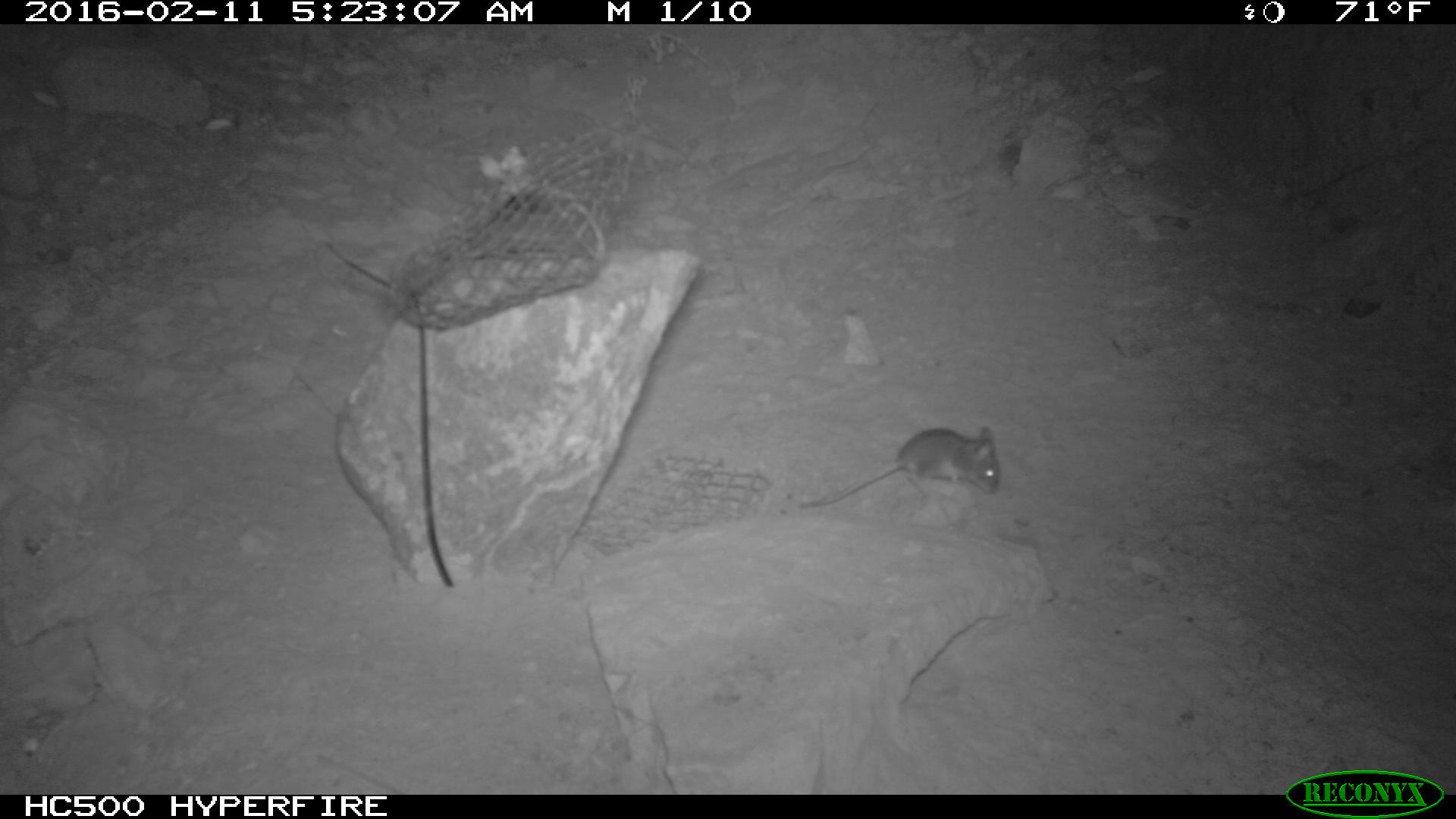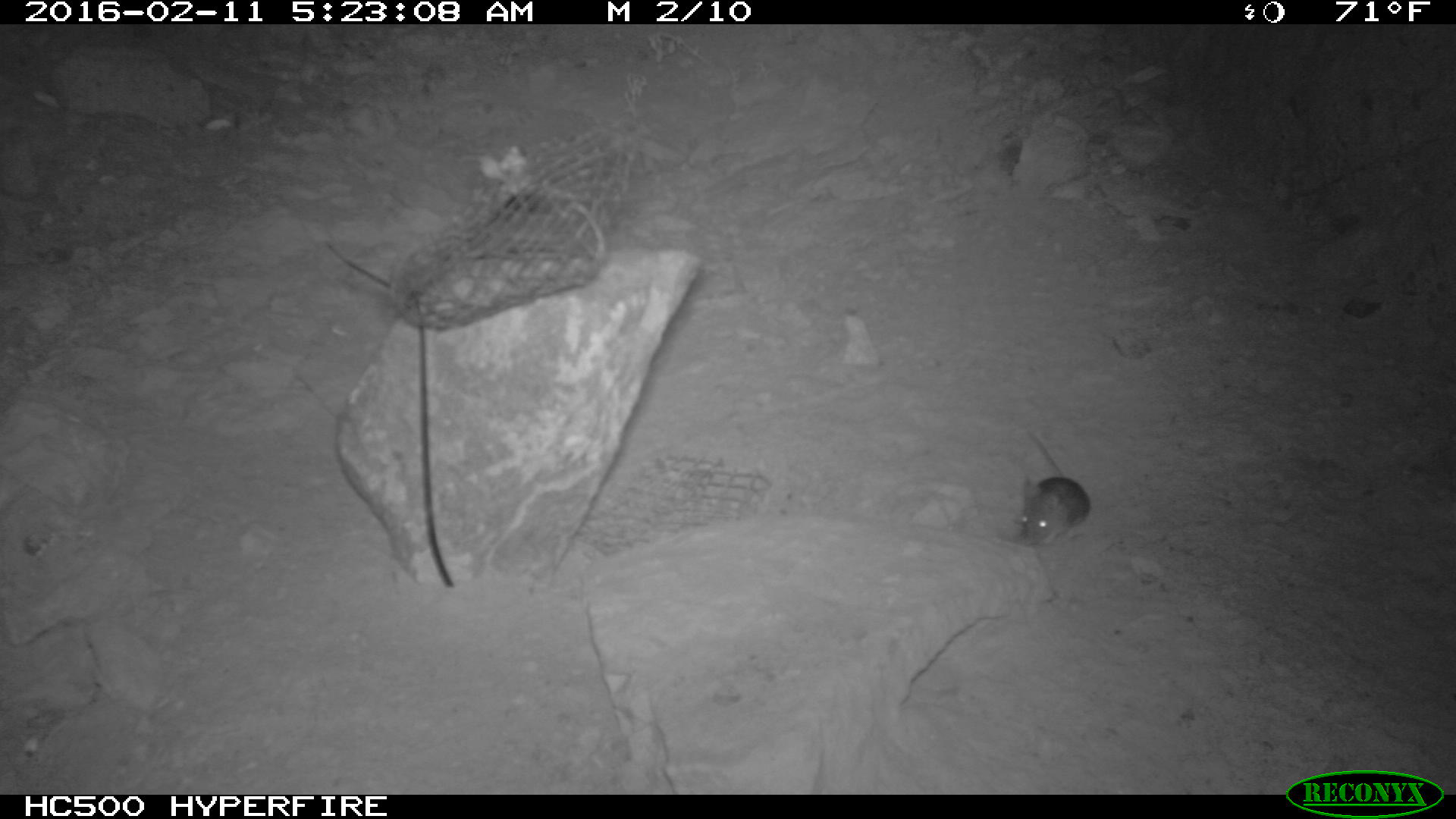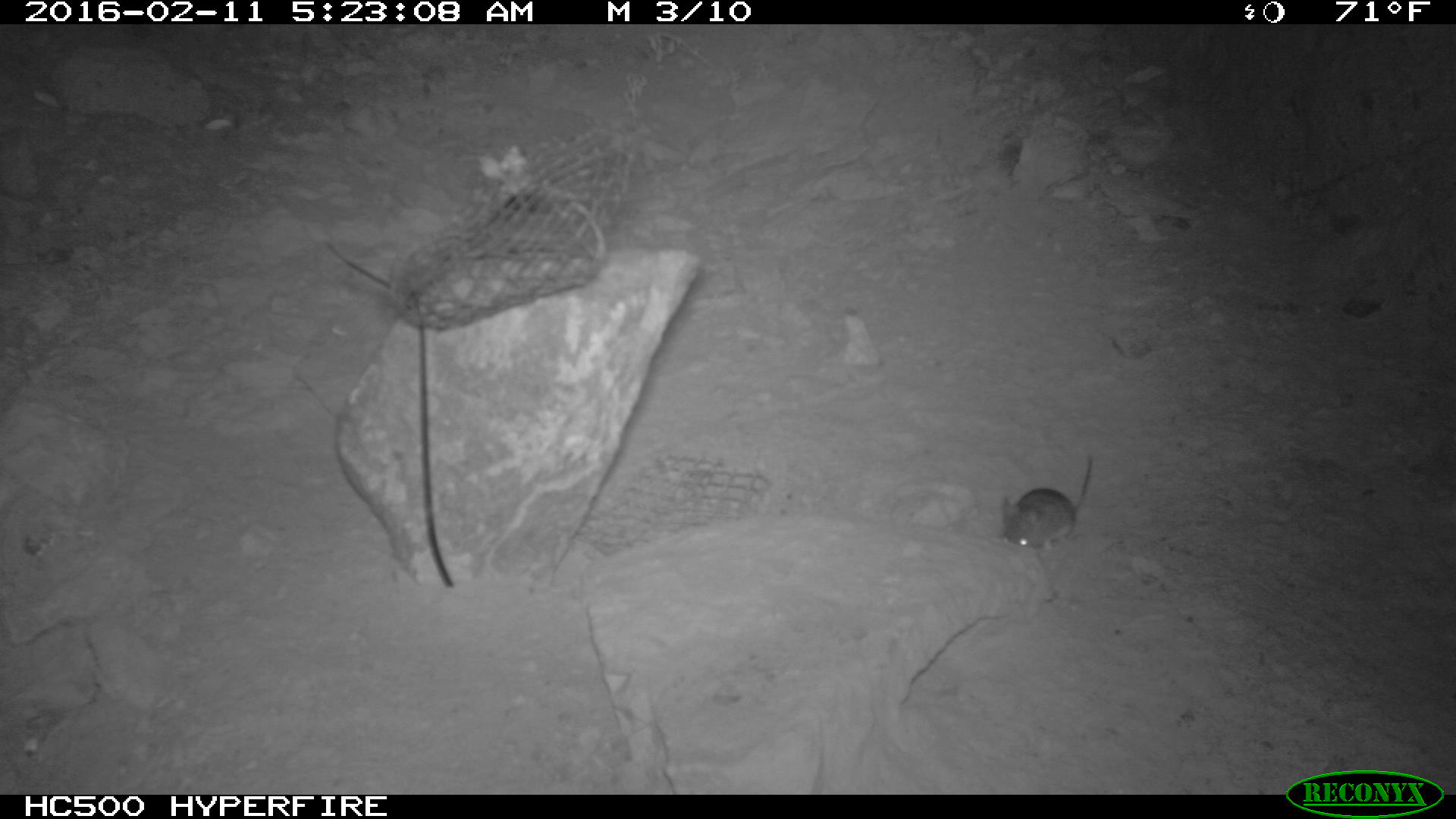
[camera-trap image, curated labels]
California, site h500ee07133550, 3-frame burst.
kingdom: Animalia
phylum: Chordata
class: Mammalia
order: Rodentia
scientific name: Rodentia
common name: rodent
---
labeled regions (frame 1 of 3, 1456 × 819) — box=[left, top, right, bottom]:
rodent: box=[795, 425, 999, 507]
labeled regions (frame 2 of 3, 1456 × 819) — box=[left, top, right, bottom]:
rodent: box=[1016, 429, 1090, 547]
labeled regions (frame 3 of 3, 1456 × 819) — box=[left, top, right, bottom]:
rodent: box=[999, 448, 1090, 549]